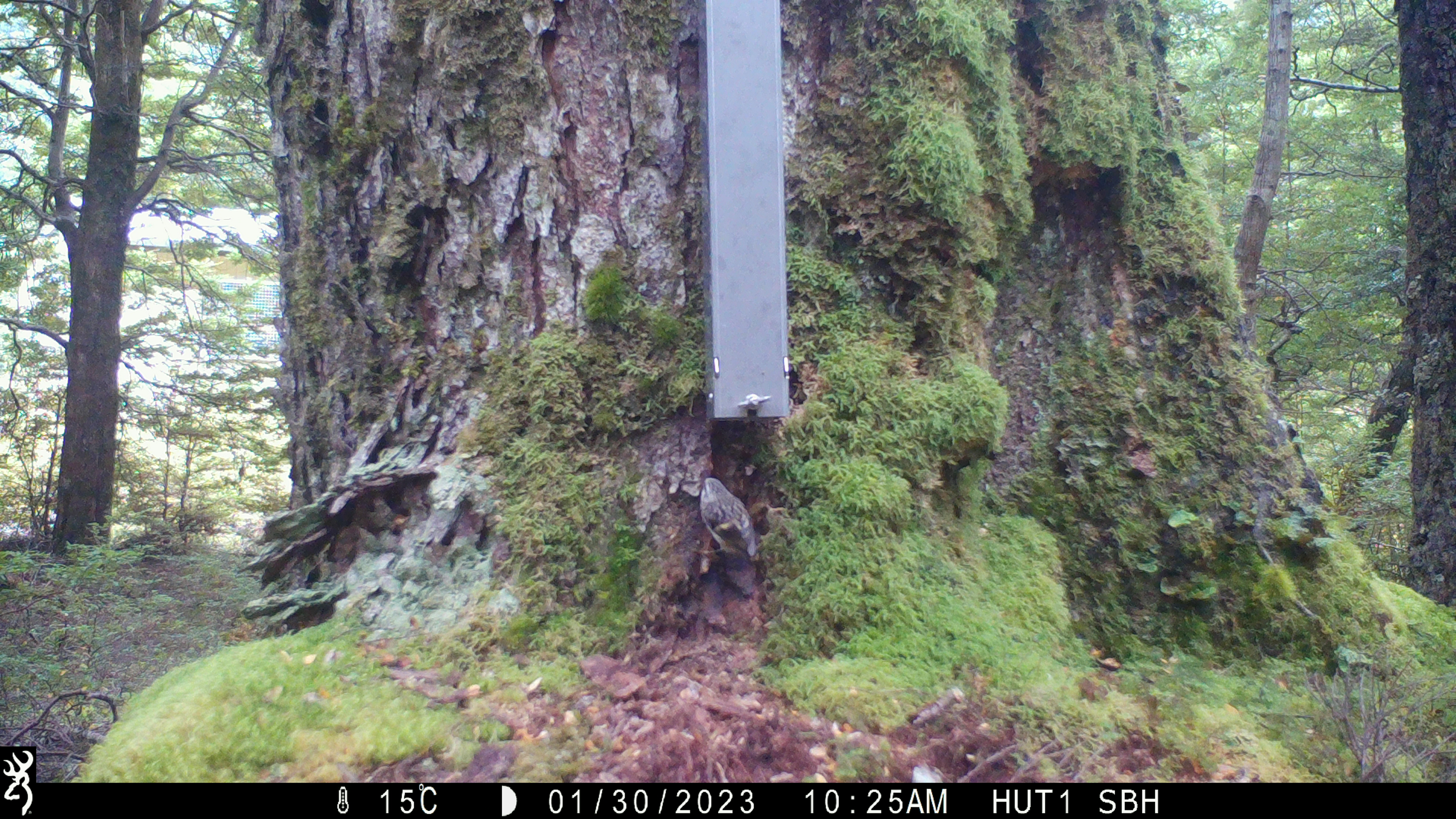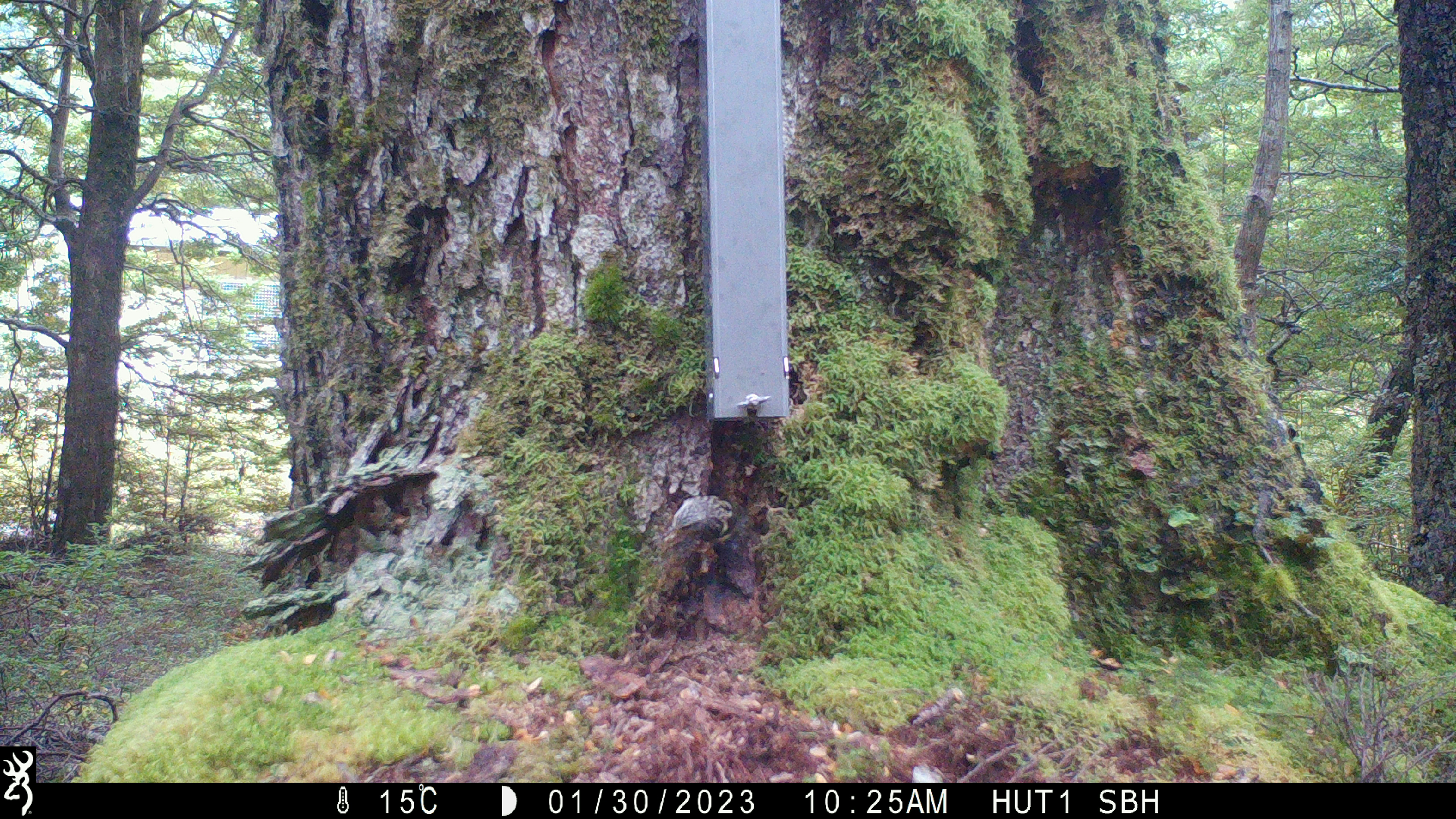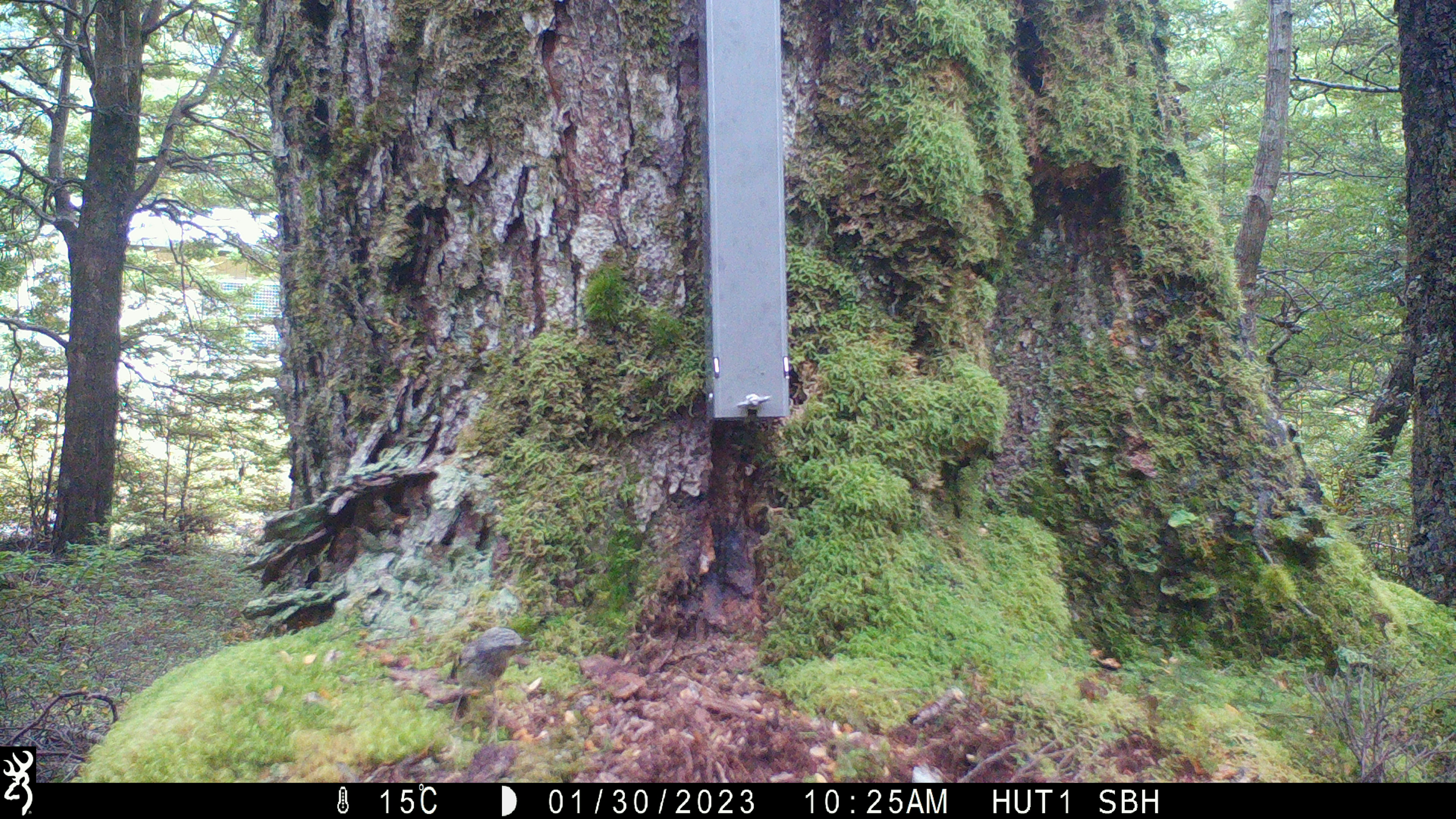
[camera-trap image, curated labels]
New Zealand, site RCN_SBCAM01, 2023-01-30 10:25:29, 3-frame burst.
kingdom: Animalia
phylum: Chordata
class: Aves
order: Passeriformes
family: Acanthisittidae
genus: Acanthisitta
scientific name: Acanthisitta chloris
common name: rifleman